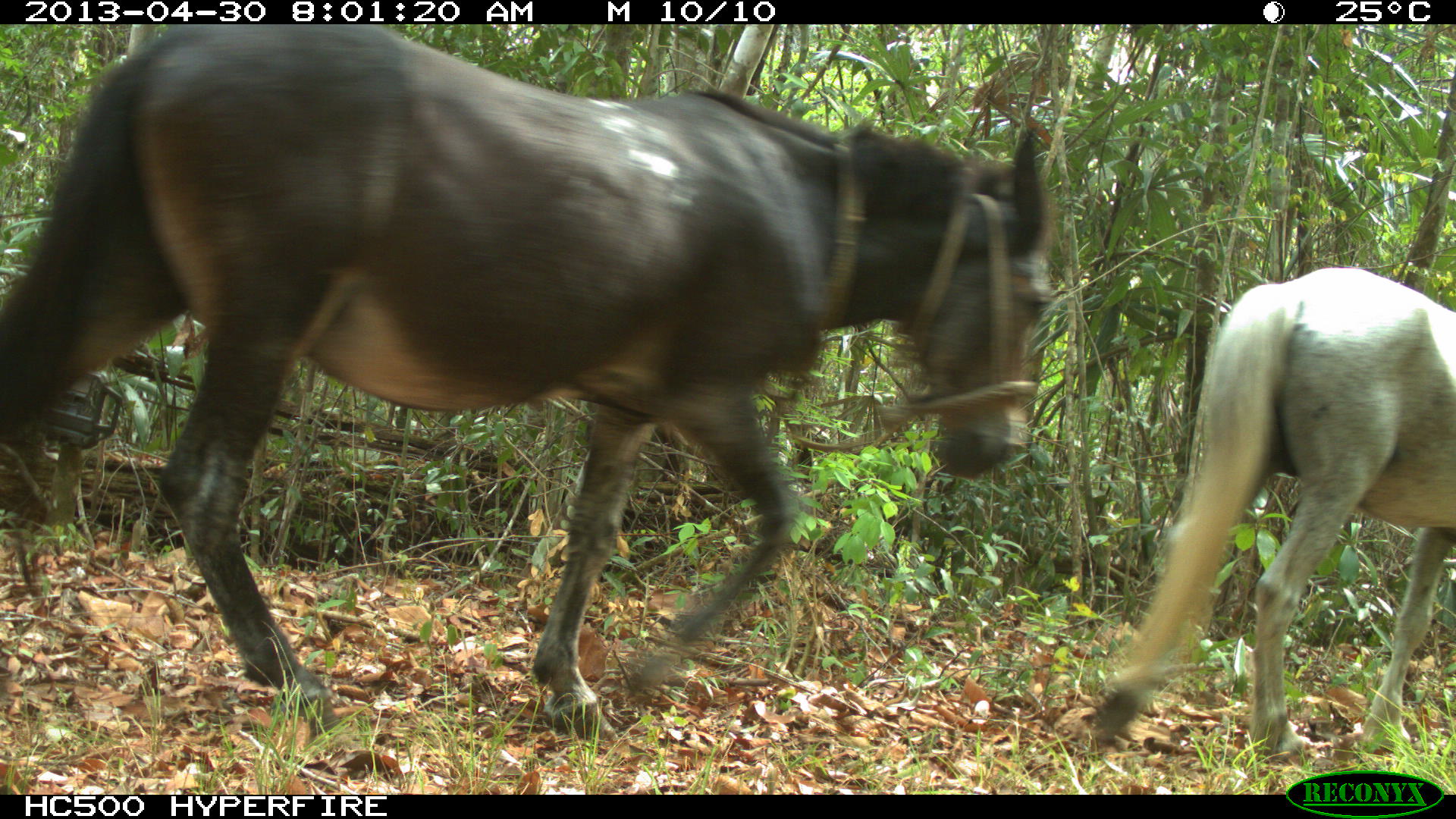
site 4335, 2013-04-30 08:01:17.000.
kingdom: Animalia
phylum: Chordata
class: Mammalia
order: Perissodactyla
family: Equidae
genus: Equus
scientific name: Equus ferus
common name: wild horse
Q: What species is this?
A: Equus ferus (wild horse).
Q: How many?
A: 4.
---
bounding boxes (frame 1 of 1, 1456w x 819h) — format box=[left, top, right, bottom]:
equus ferus: box=[0, 20, 1056, 738]; box=[1084, 263, 1454, 749]